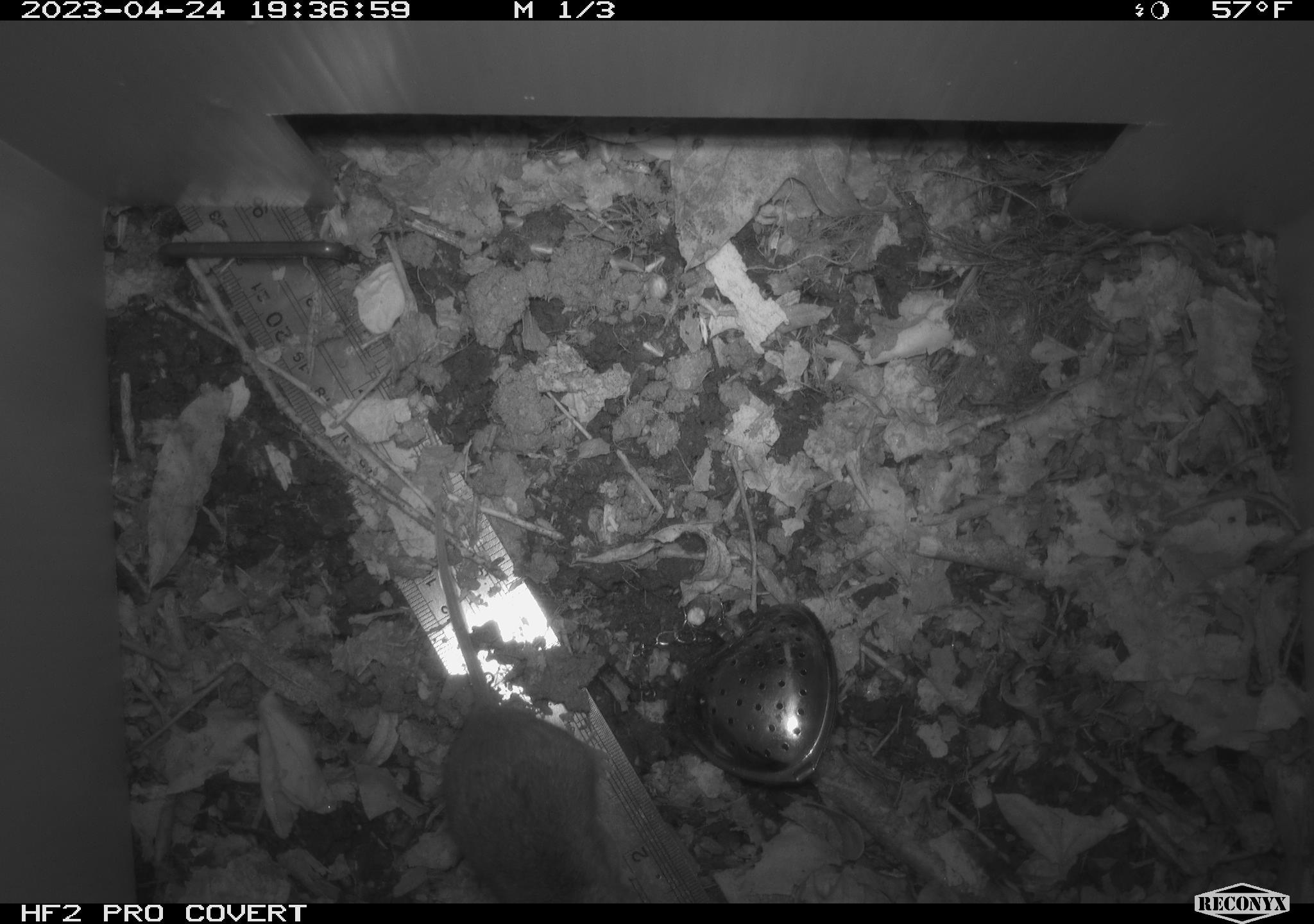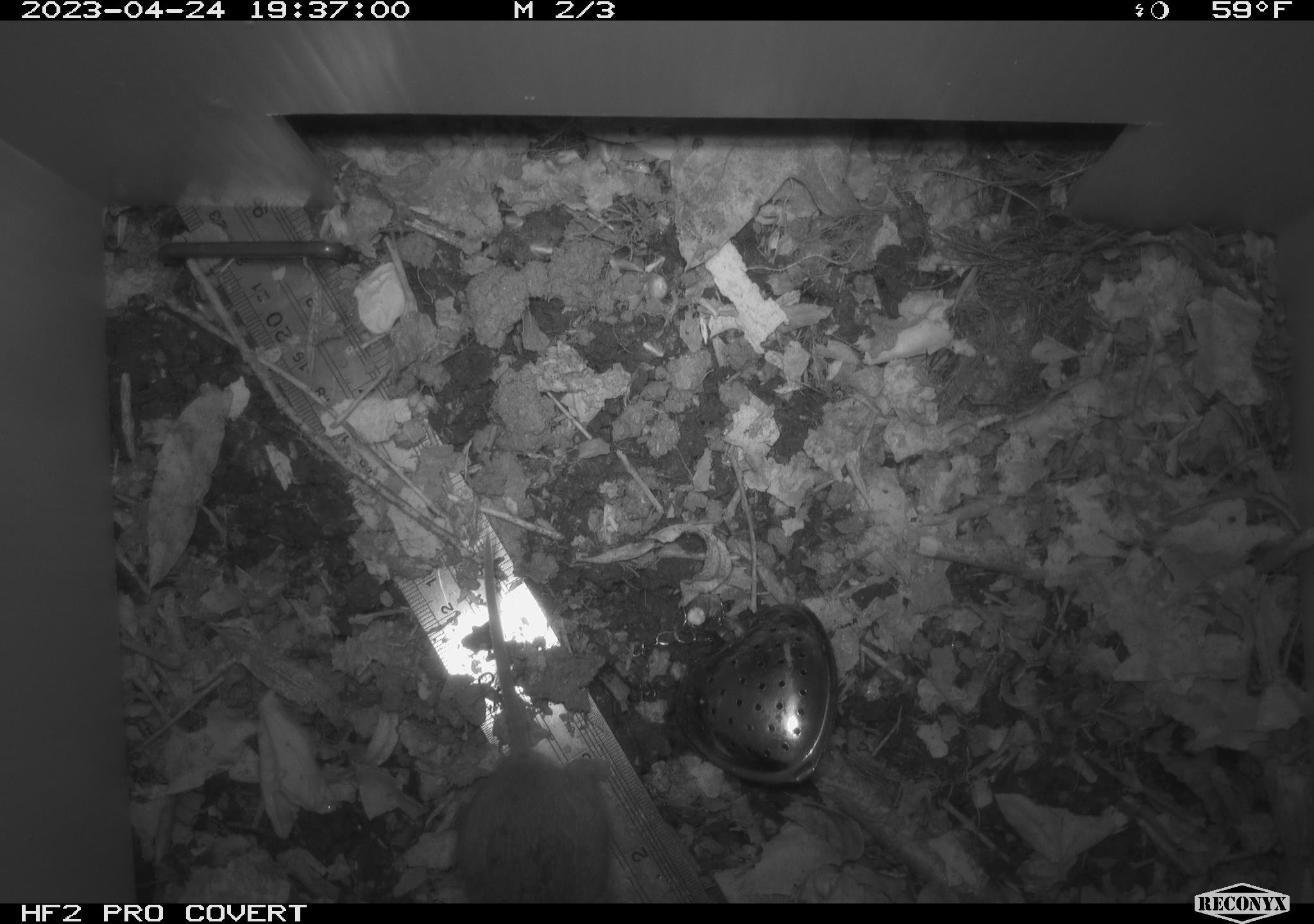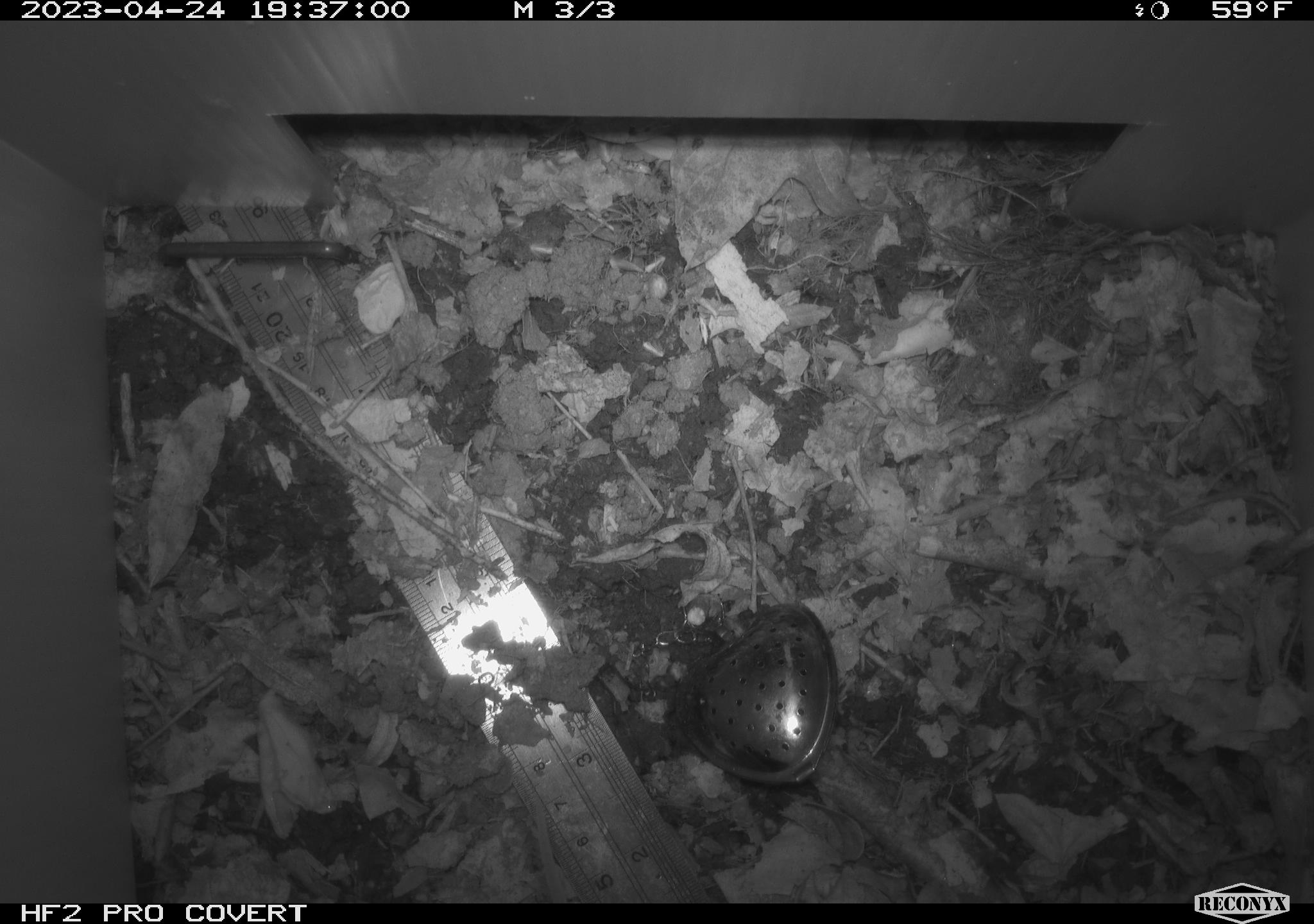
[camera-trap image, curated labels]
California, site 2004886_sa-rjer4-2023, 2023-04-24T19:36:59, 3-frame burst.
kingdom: Animalia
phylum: Chordata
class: Mammalia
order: Rodentia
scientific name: Rodentia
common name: mouse species